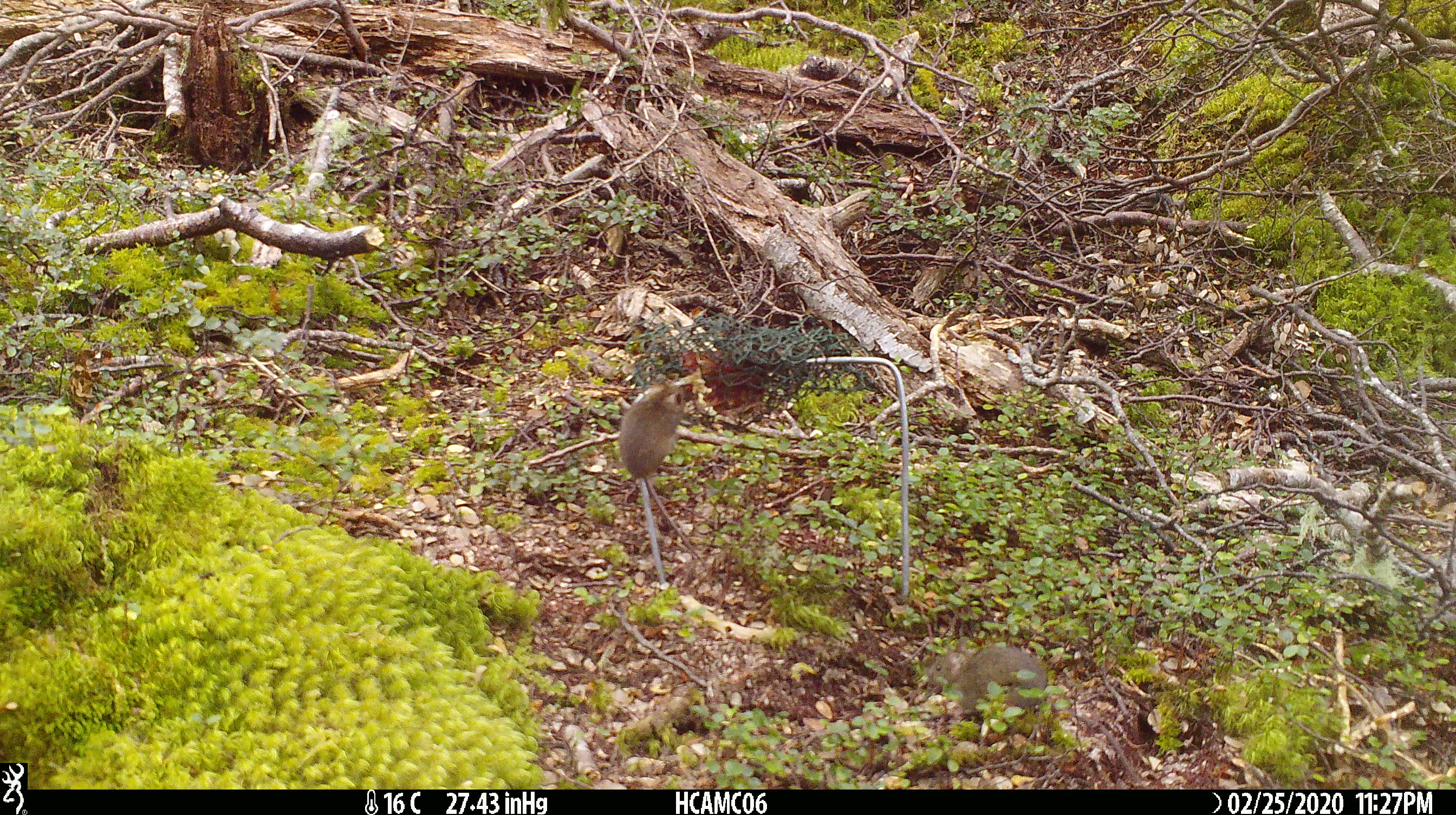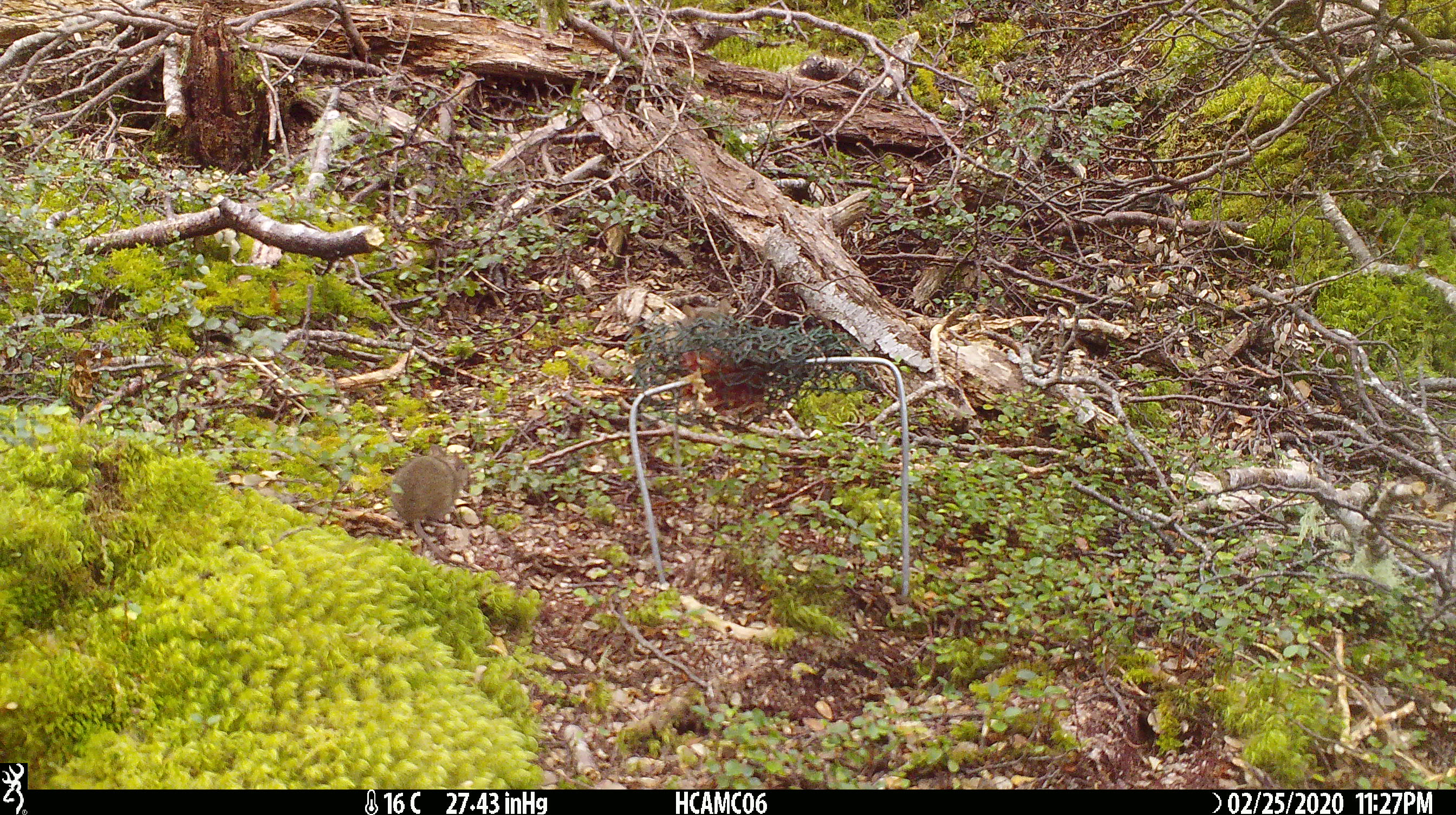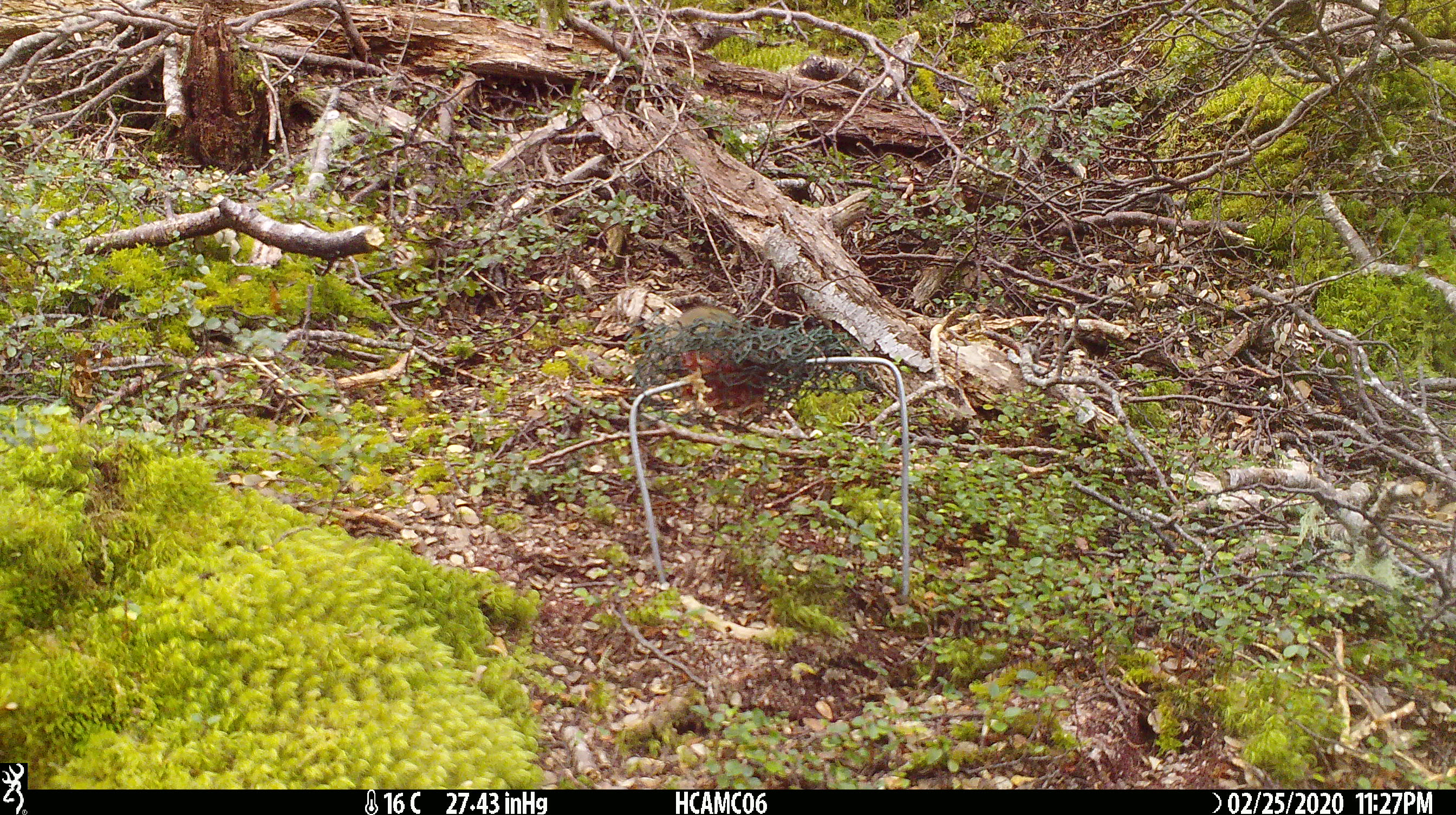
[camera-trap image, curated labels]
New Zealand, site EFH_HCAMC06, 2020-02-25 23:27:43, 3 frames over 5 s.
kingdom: Animalia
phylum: Chordata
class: Mammalia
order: Rodentia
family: Muridae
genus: Mus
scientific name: Mus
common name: mouse